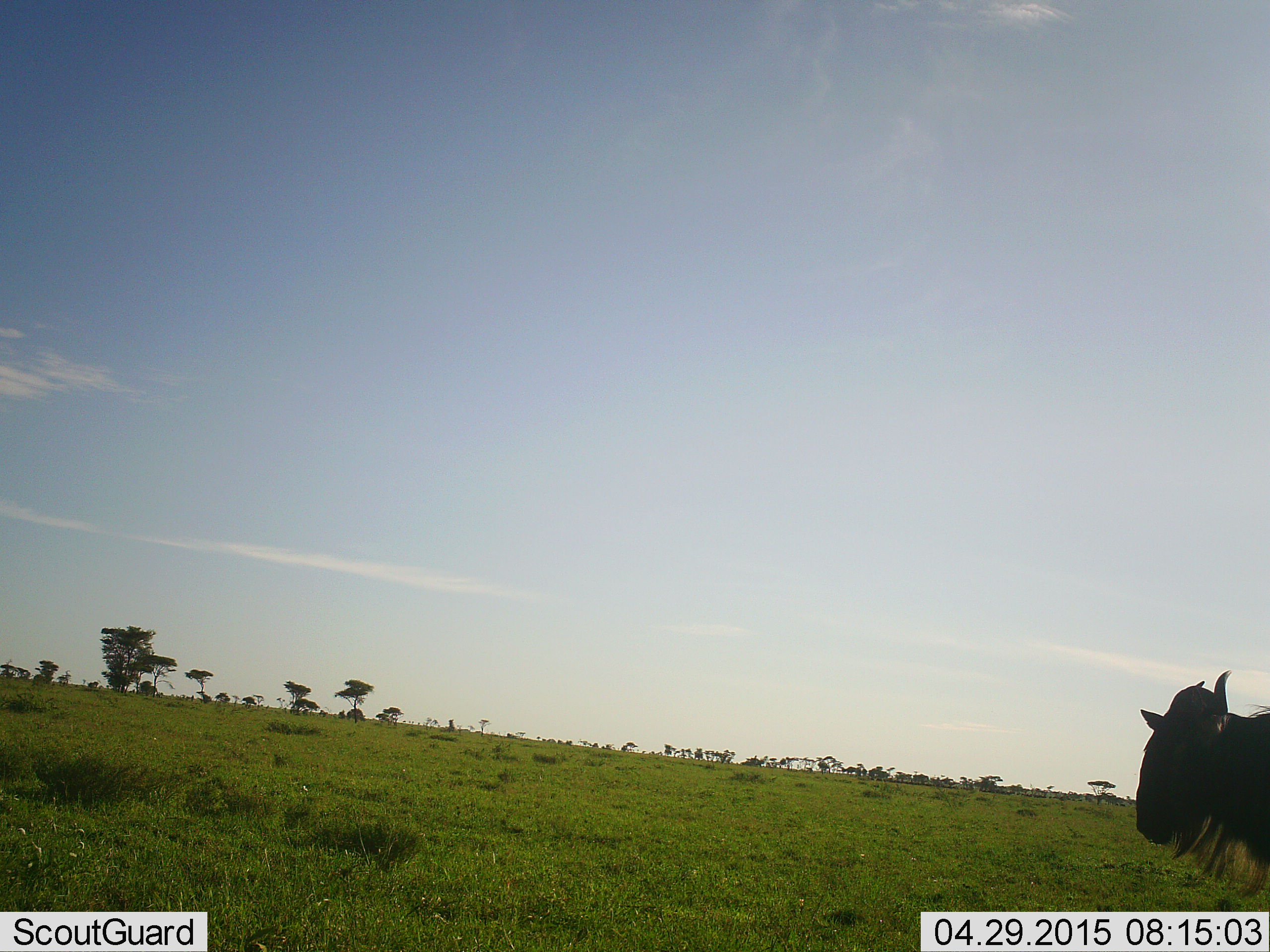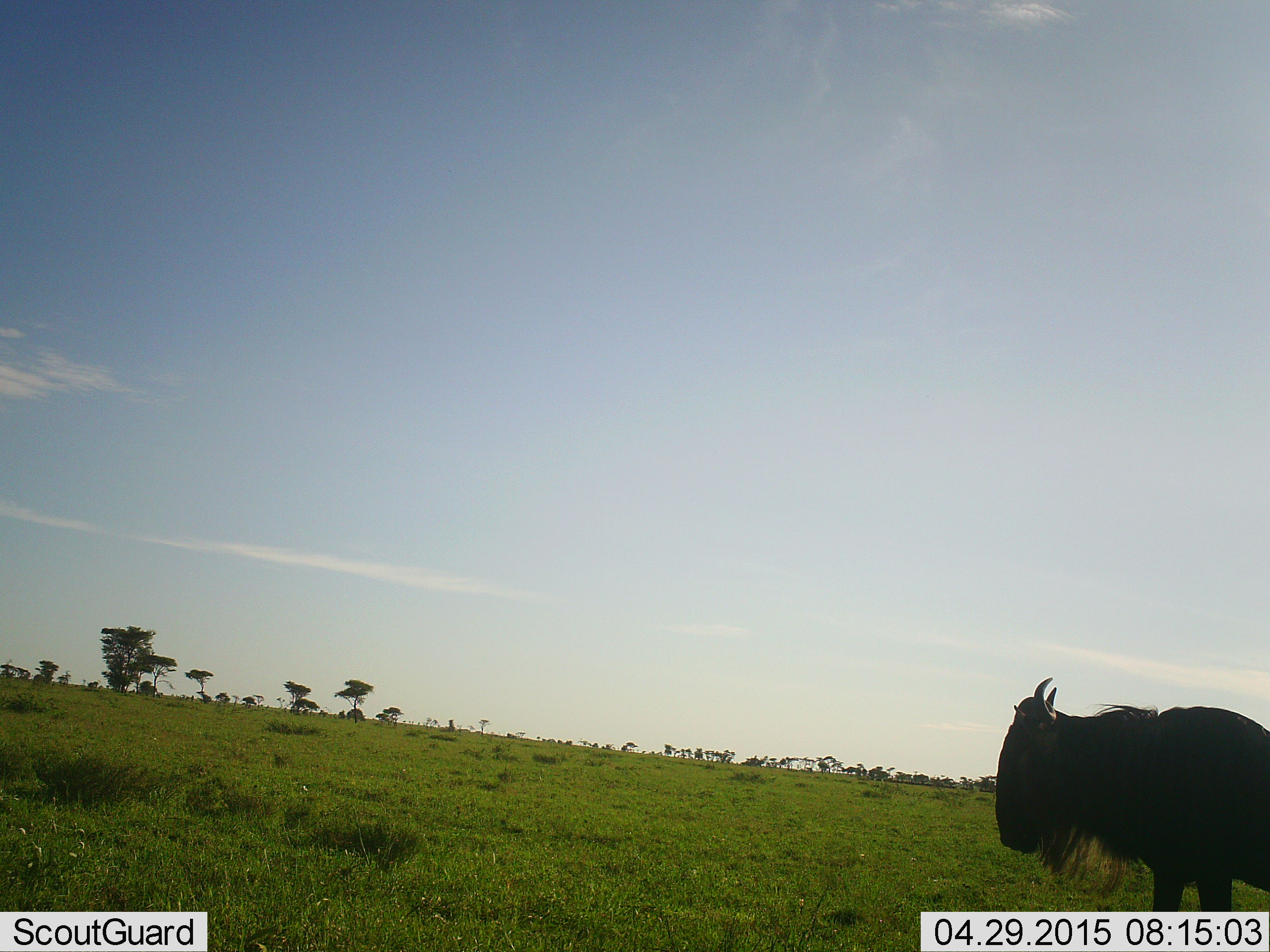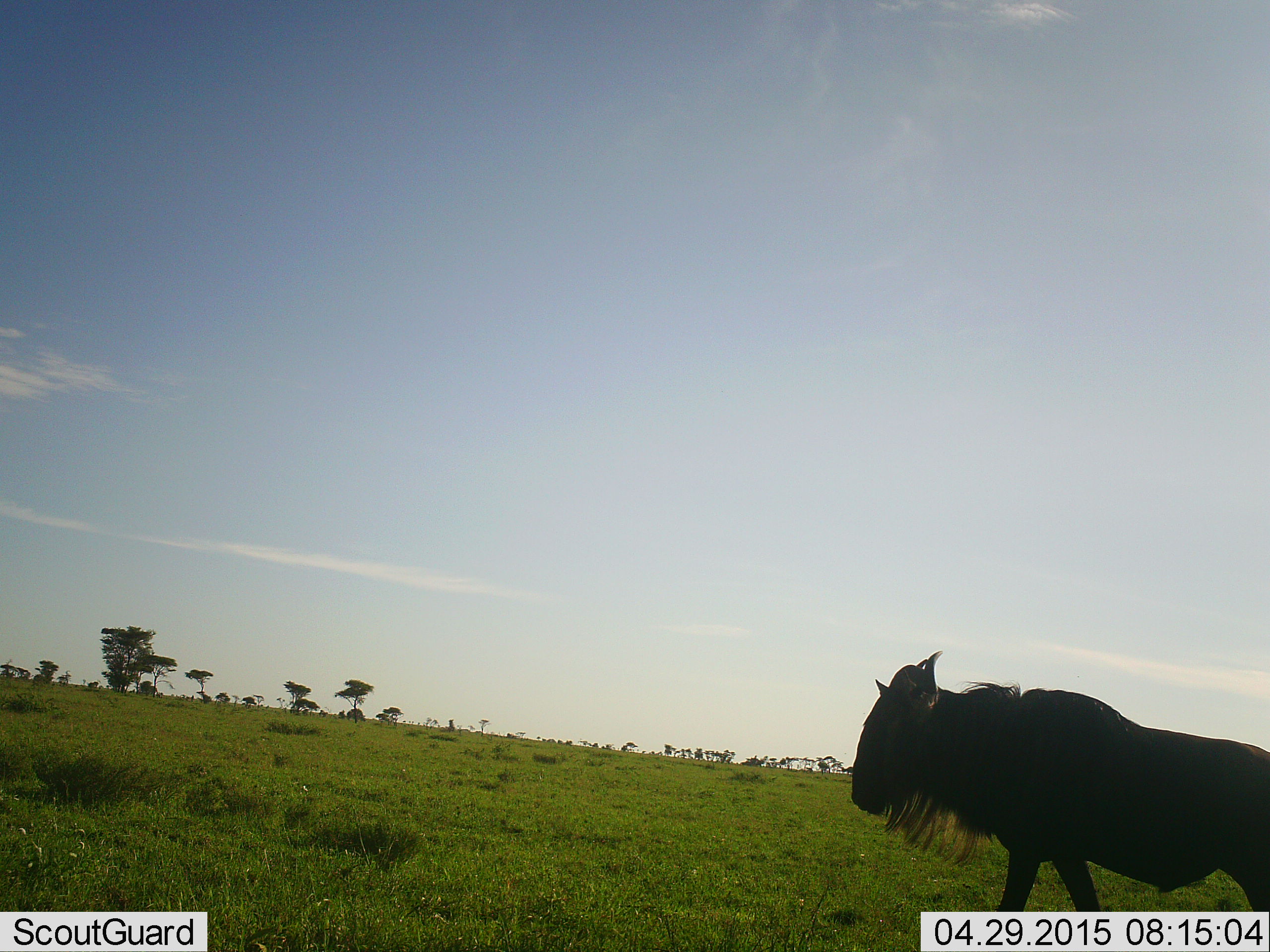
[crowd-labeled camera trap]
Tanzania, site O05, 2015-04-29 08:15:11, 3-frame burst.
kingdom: Animalia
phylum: Chordata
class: Mammalia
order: Artiodactyla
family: Bovidae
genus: Connochaetes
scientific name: Connochaetes taurinus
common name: blue wildebeest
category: wildebeest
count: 1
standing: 20%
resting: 10%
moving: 80%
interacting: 0%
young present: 0%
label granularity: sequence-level